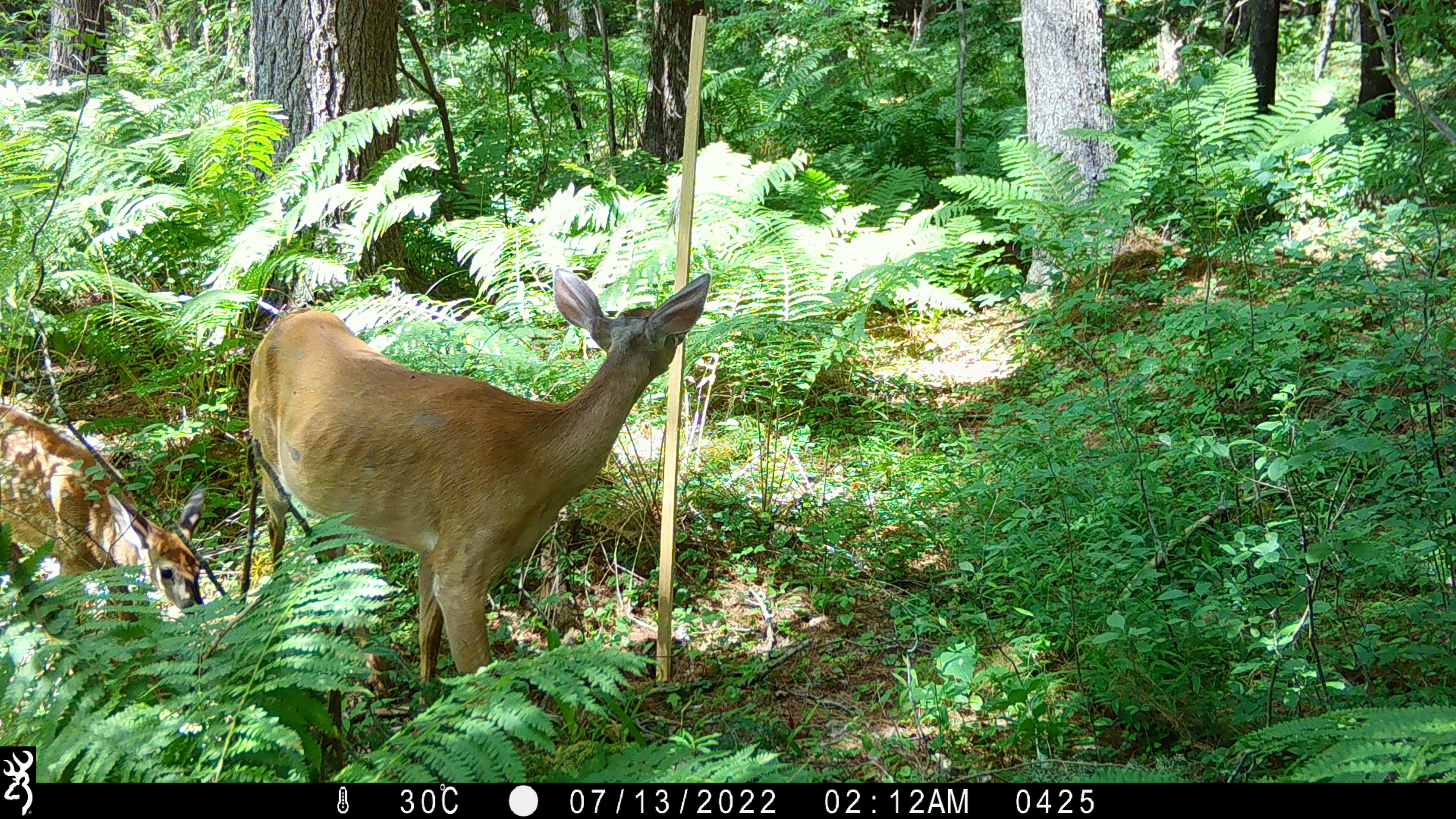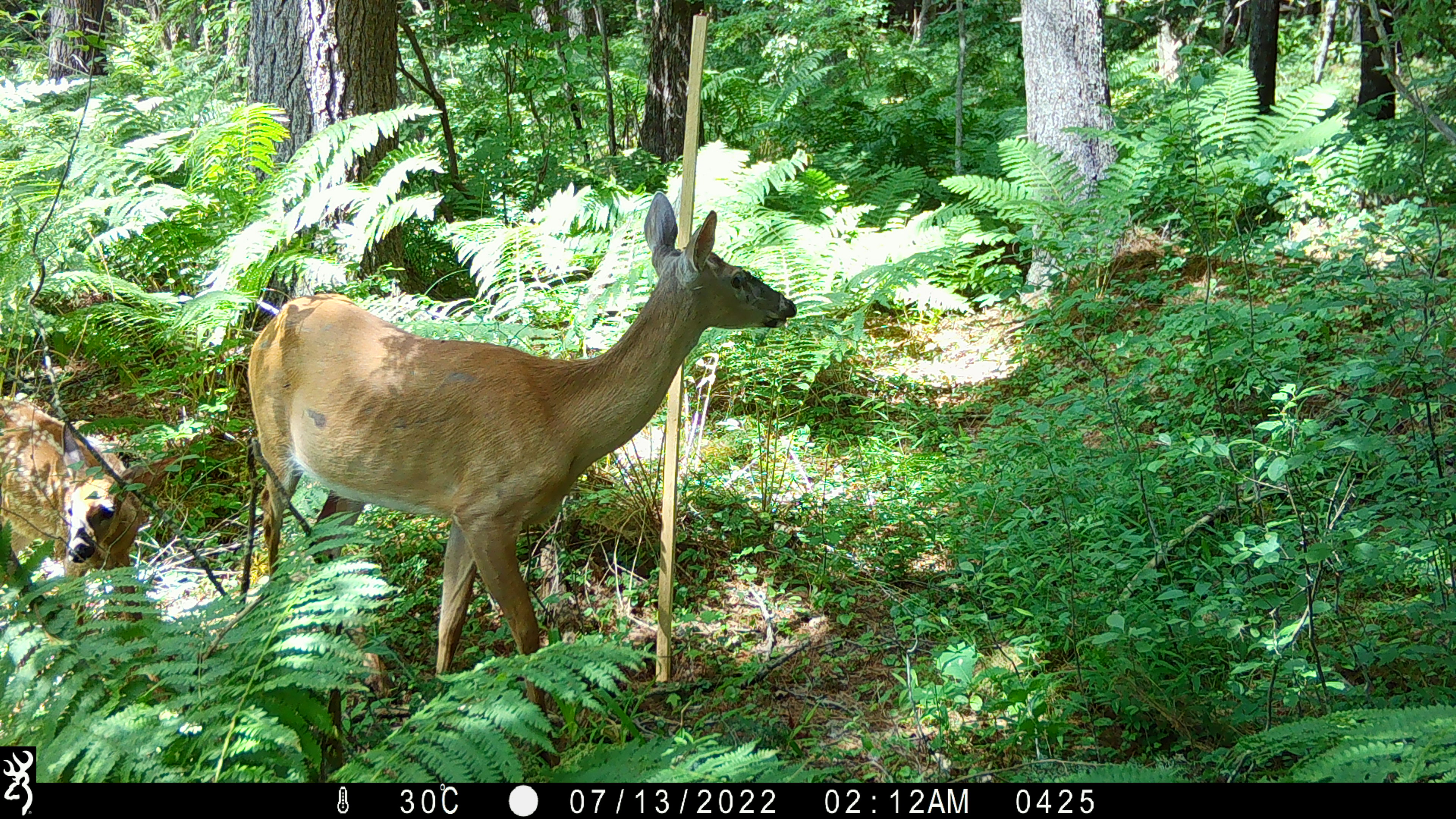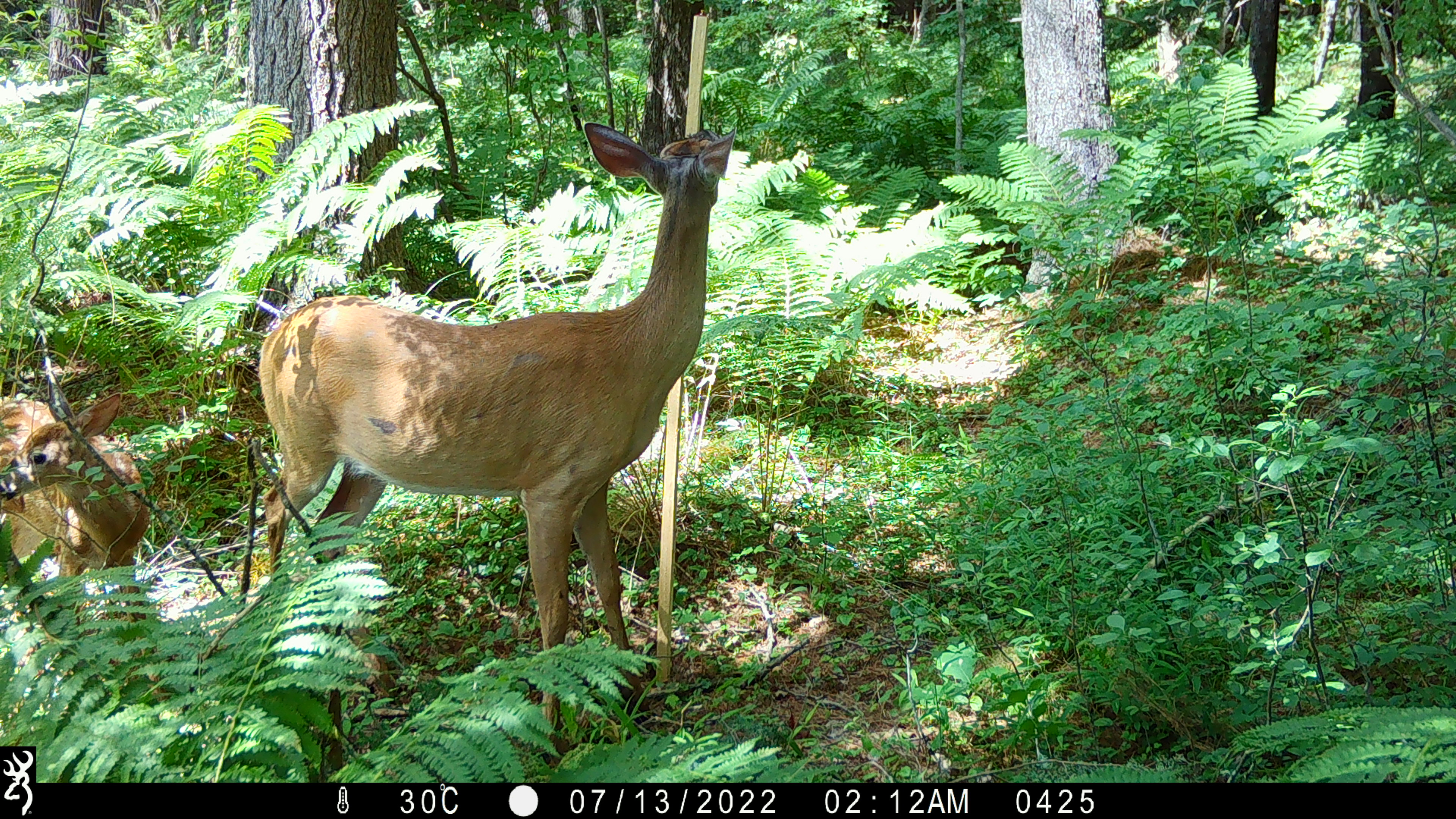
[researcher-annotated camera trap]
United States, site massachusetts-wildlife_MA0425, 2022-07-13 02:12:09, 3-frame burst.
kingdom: Animalia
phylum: Chordata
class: Mammalia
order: Artiodactyla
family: Cervidae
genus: Odocoileus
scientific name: Odocoileus virginianus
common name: white-tailed deer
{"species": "white-tailed deer (Odocoileus virginianus)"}